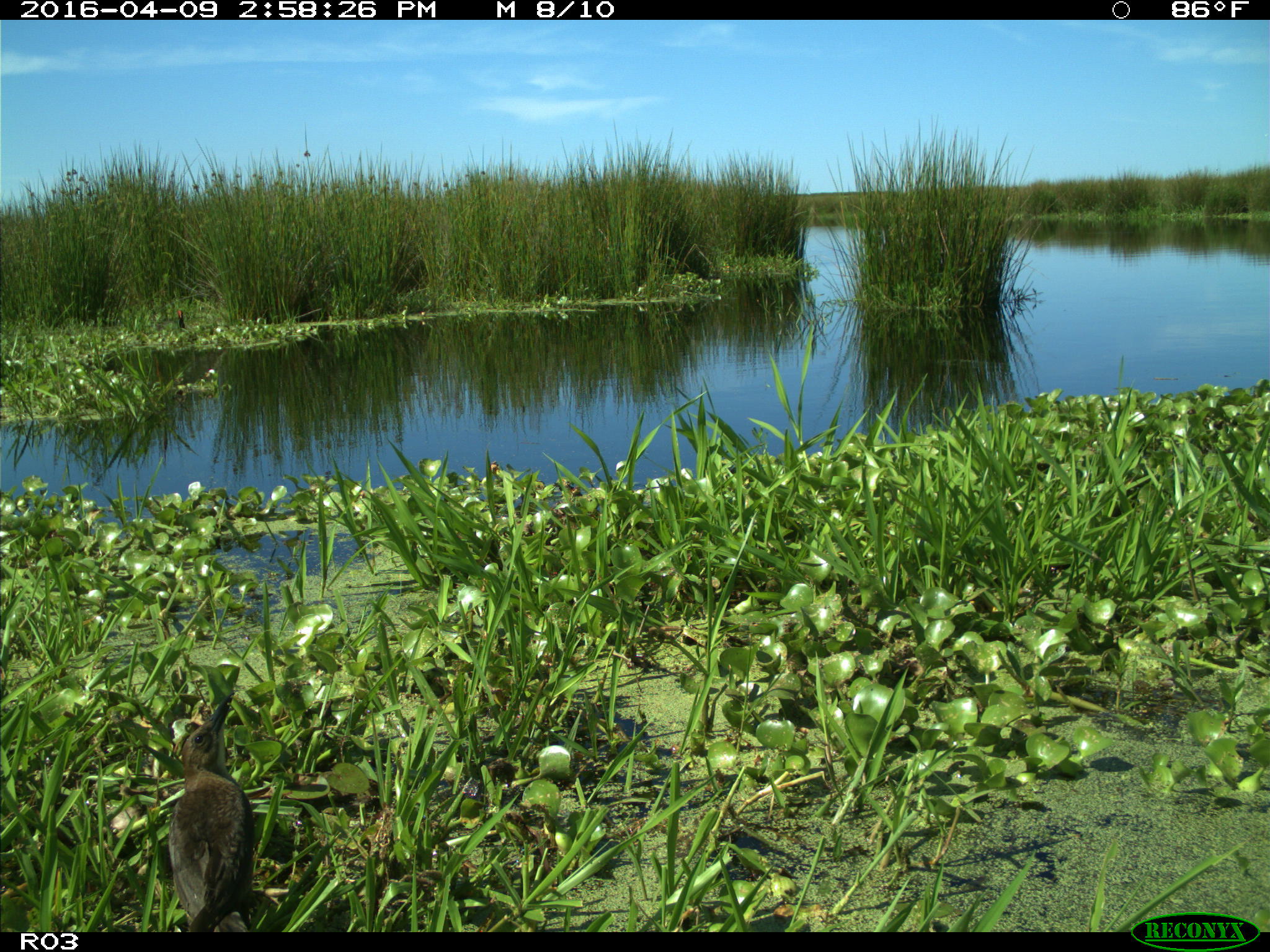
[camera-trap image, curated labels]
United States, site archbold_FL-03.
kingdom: Animalia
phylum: Chordata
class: Aves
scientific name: Aves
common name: birds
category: unidentified bird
Unidentified bird (birds) (Aves).